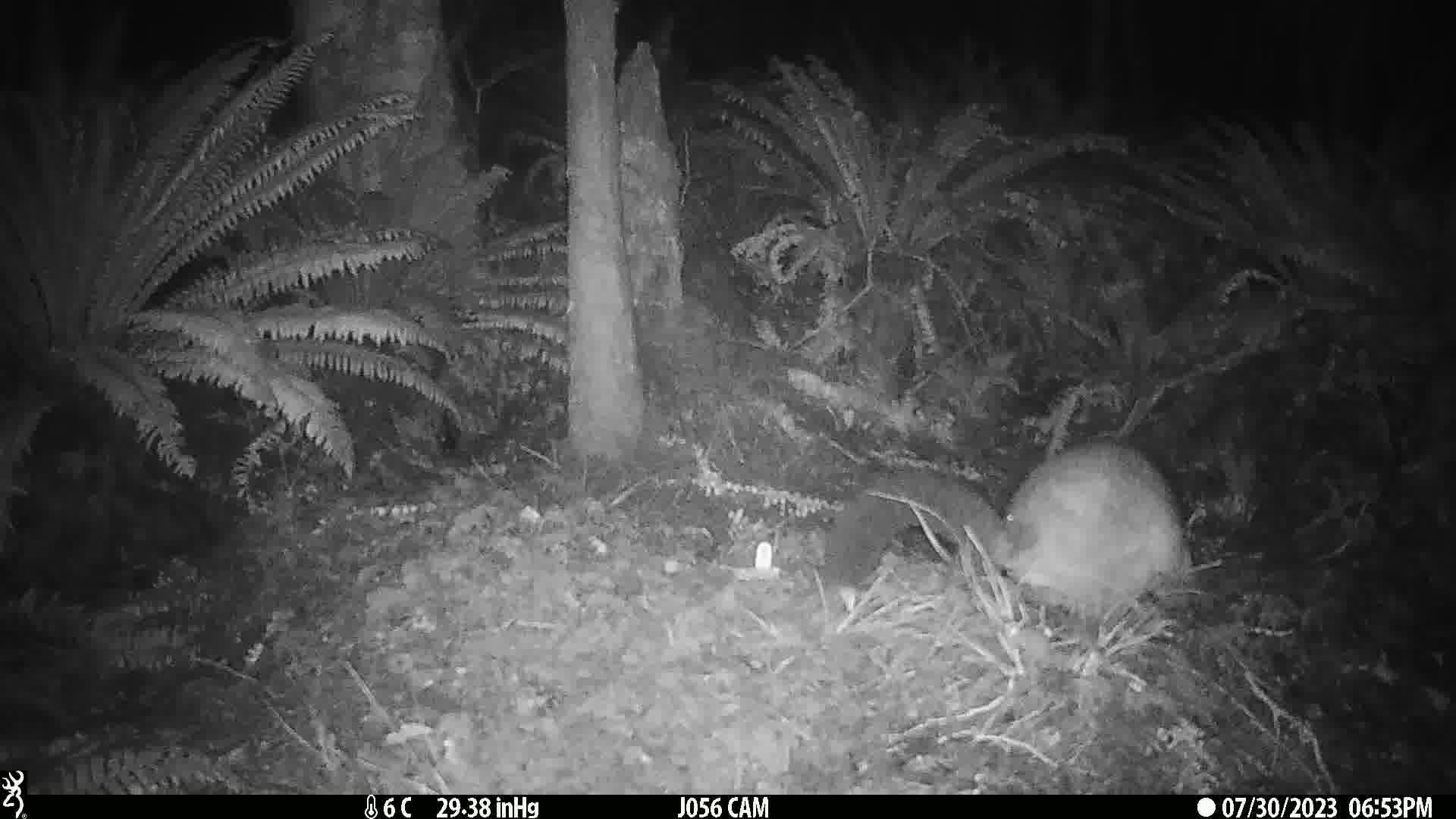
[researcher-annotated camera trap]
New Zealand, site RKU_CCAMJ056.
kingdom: Animalia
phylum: Chordata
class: Mammalia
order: Diprotodontia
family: Phalangeridae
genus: Trichosurus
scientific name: Trichosurus vulpecula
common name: common brushtail possum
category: possum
Possum (common brushtail possum) (Trichosurus vulpecula).